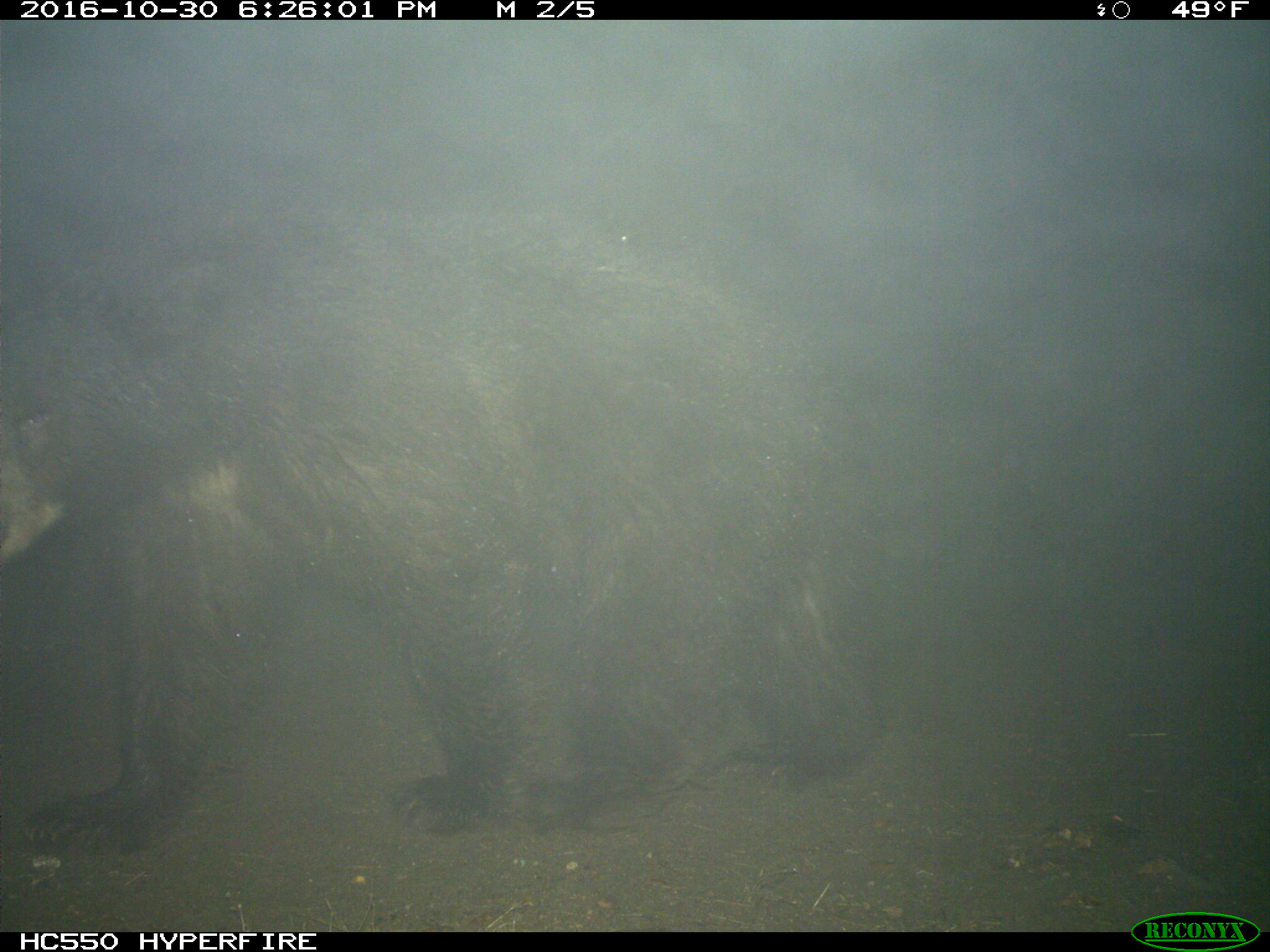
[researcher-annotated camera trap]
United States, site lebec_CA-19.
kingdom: Animalia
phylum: Chordata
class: Mammalia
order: Carnivora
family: Ursidae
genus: Ursus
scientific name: Ursus americanus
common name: american black bear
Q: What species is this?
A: Ursus americanus (american black bear).